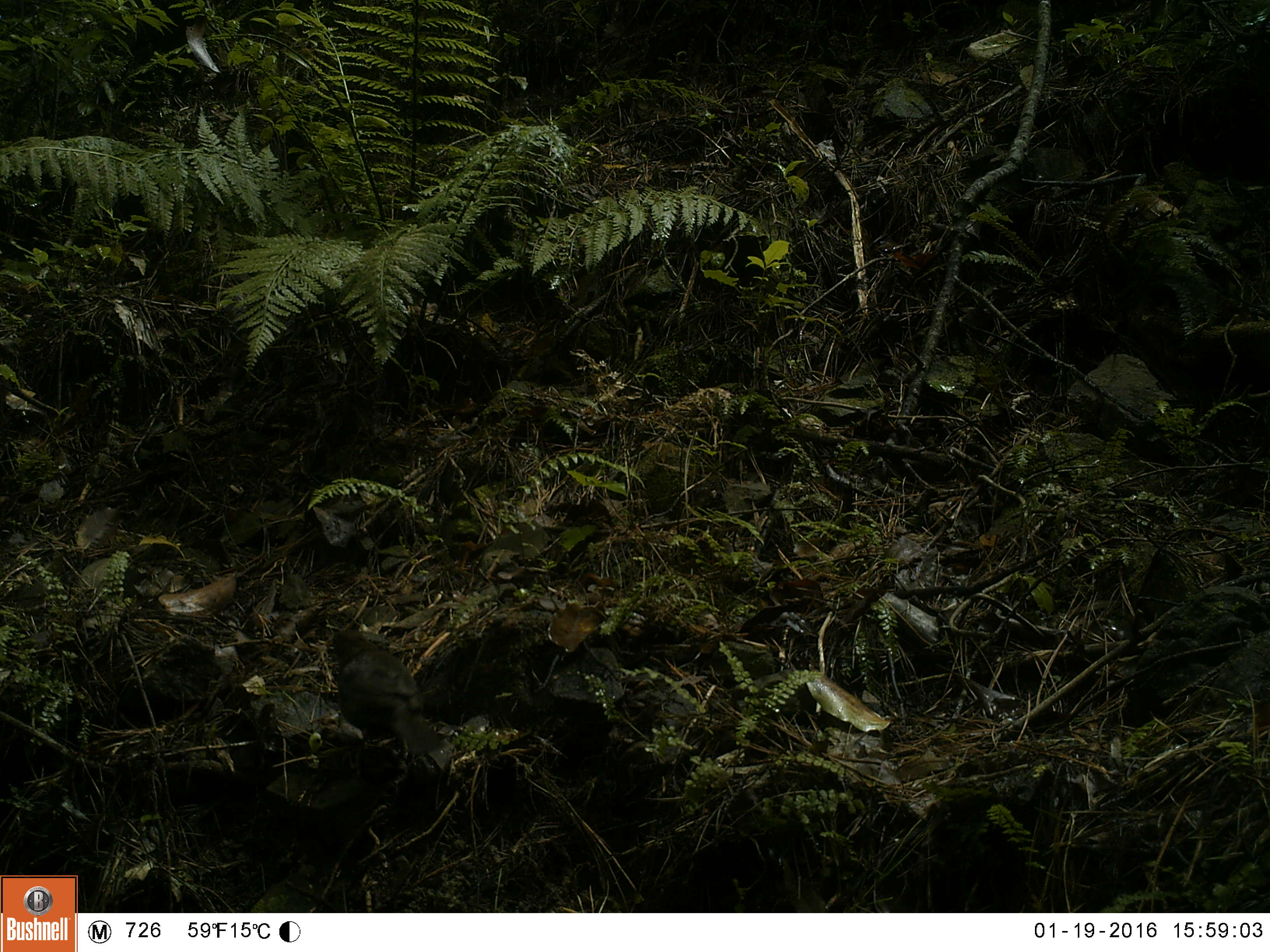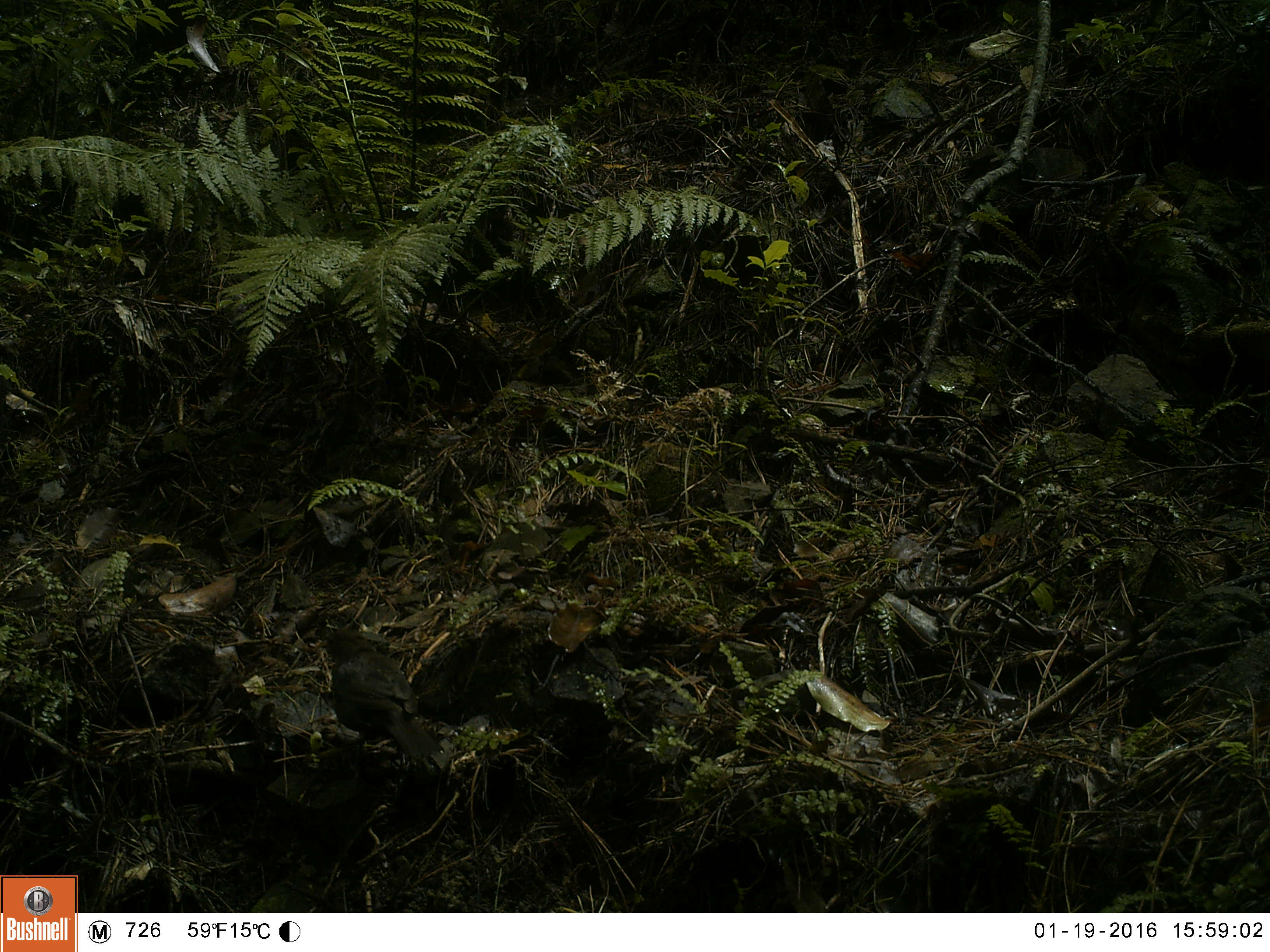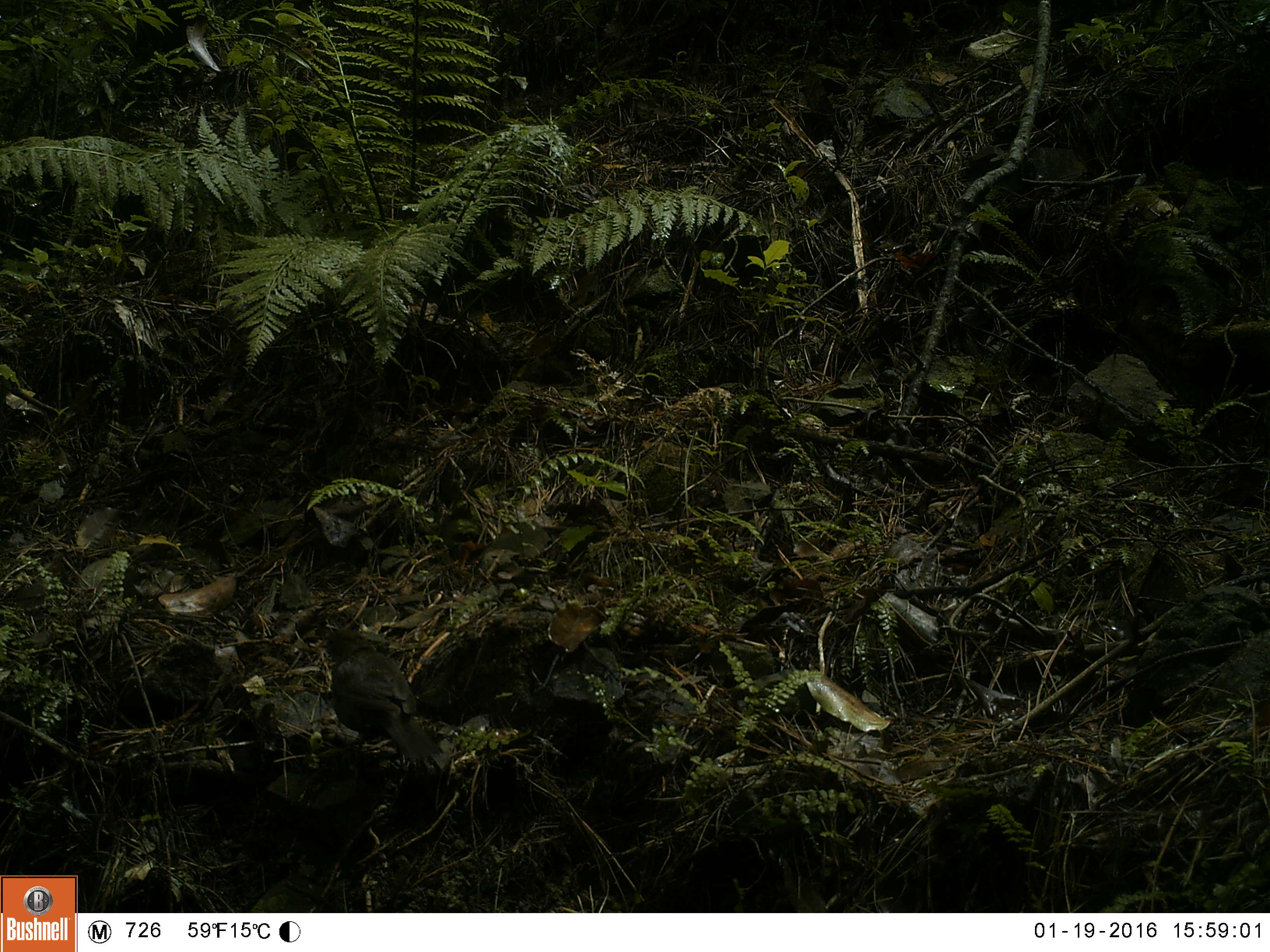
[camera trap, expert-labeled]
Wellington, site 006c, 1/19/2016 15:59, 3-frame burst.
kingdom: Animalia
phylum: Chordata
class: Aves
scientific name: Aves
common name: bird